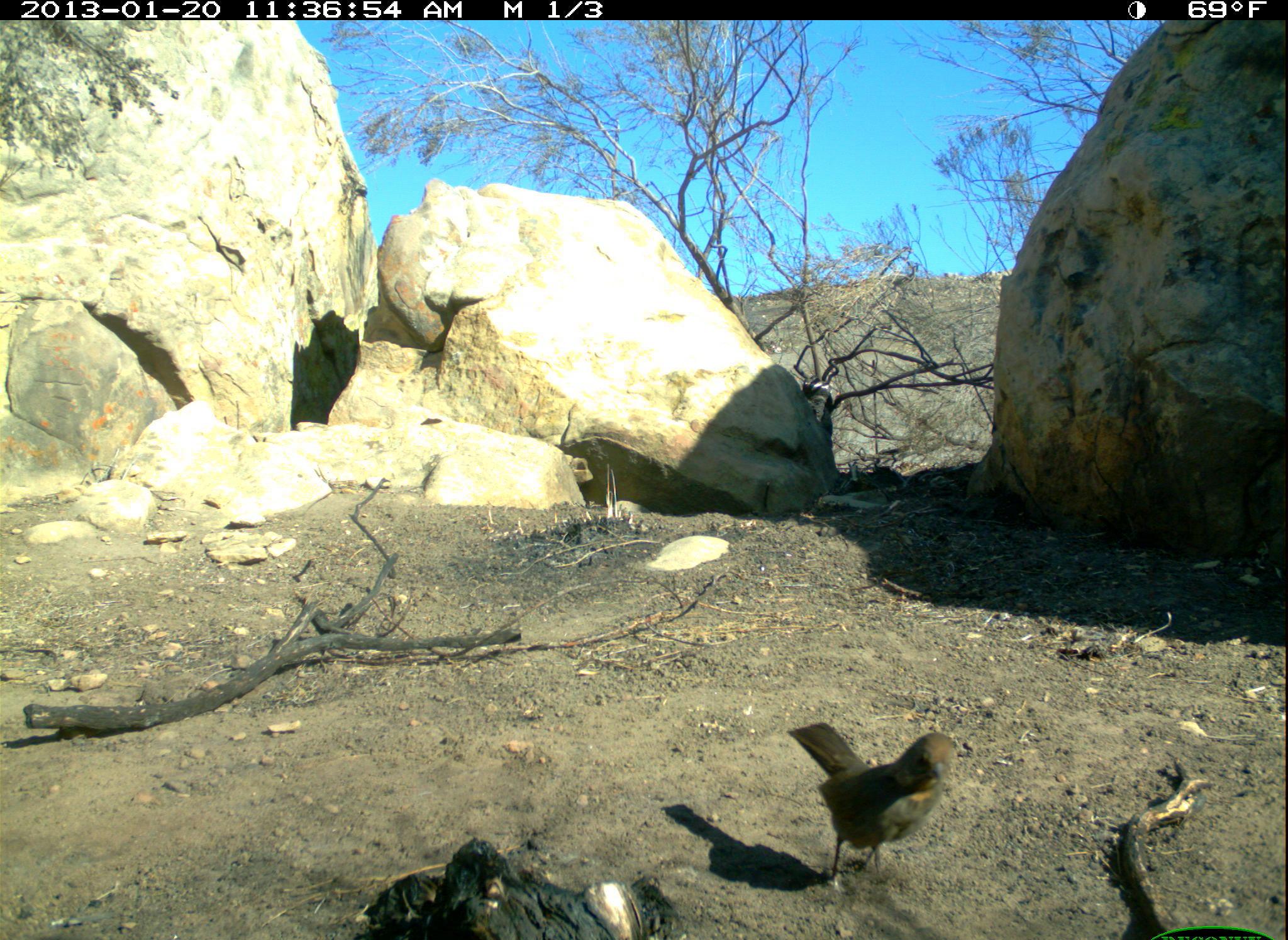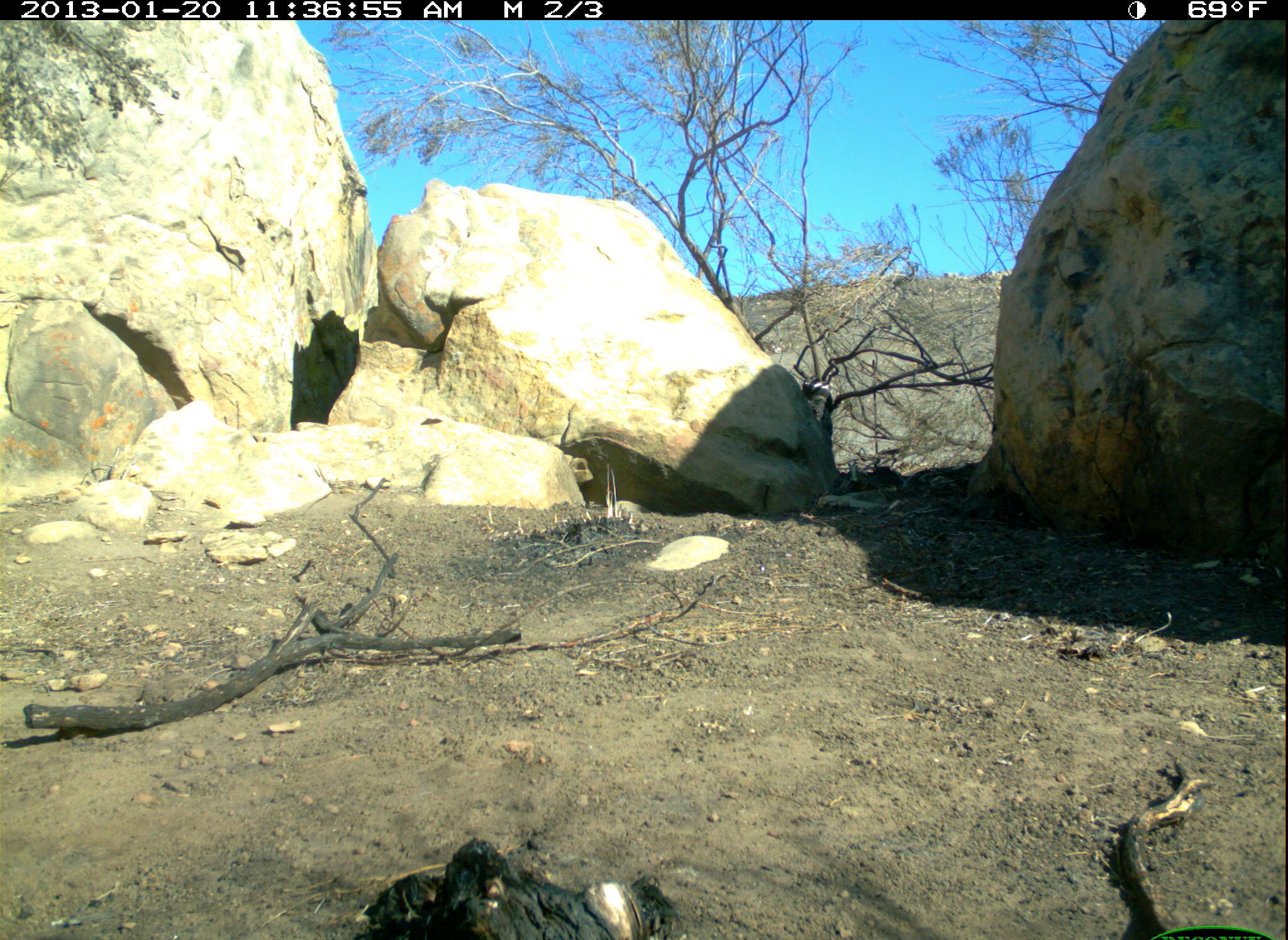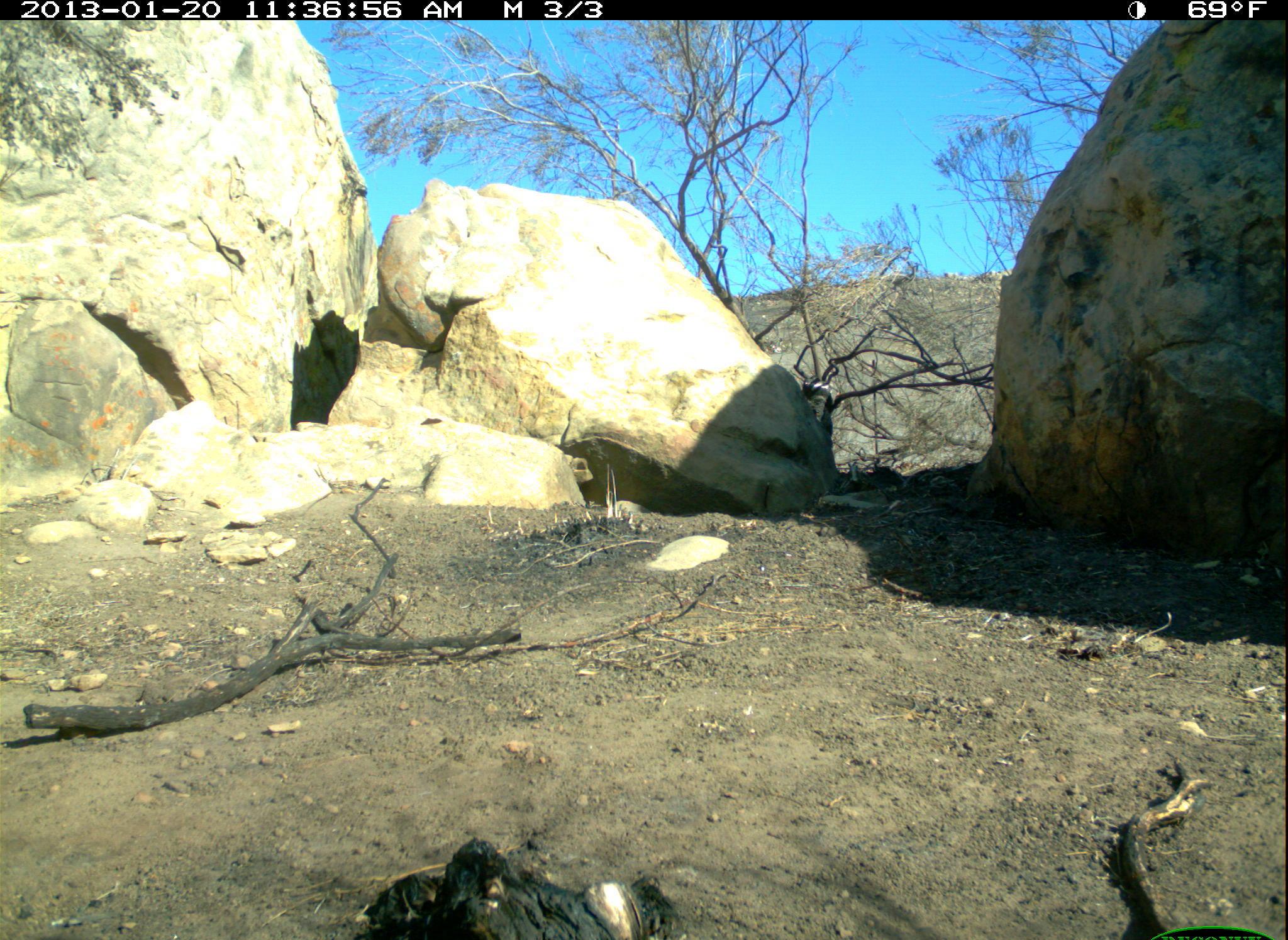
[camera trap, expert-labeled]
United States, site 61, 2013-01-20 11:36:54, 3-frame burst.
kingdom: Animalia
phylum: Chordata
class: Aves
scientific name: Aves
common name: bird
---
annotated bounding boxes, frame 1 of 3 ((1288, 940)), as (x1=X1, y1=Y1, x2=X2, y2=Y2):
bird: (x1=774, y1=705, x2=972, y2=889)